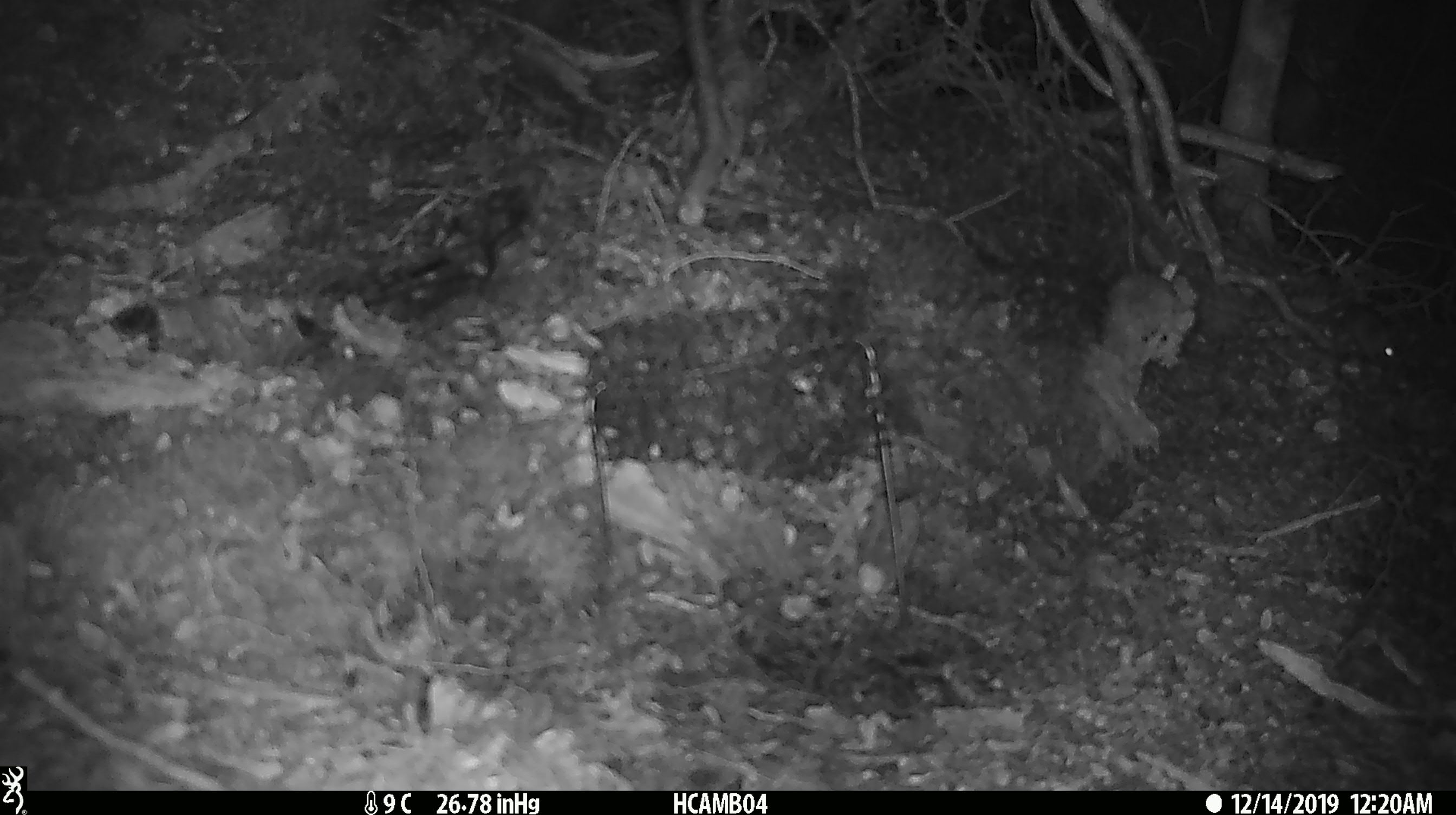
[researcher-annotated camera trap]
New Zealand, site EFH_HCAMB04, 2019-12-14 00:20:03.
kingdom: Animalia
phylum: Chordata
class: Mammalia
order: Rodentia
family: Muridae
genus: Mus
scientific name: Mus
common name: mouse